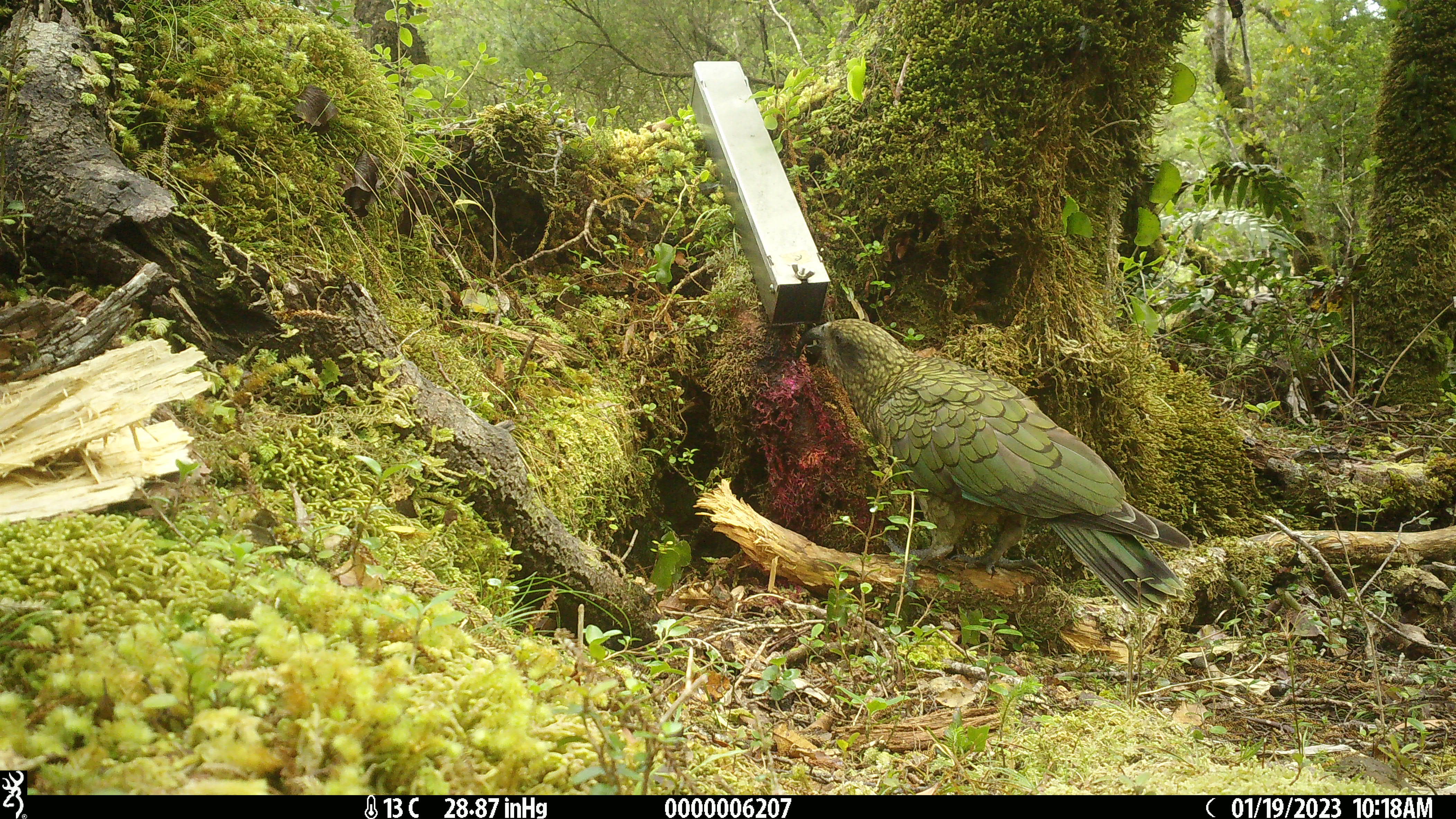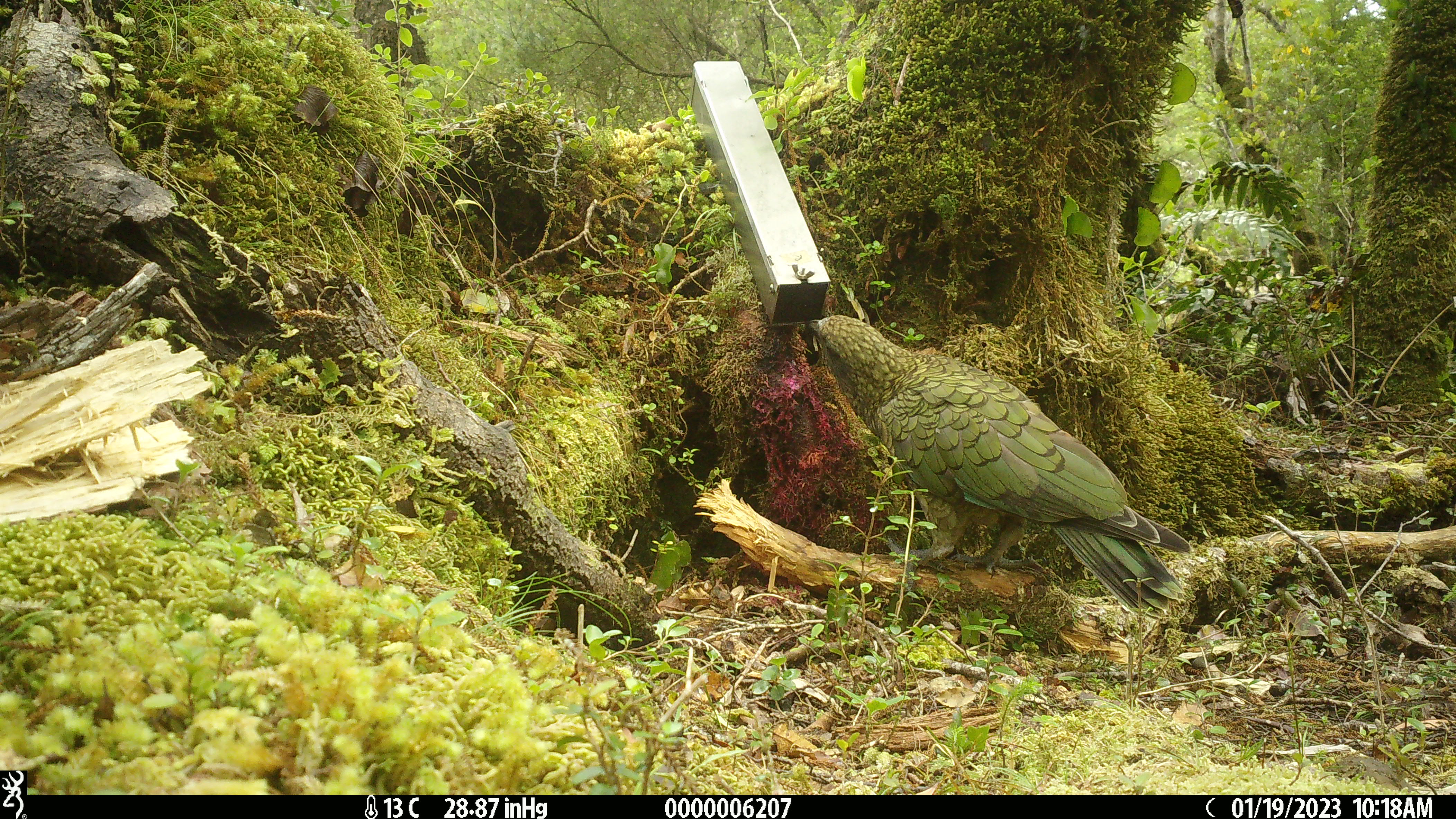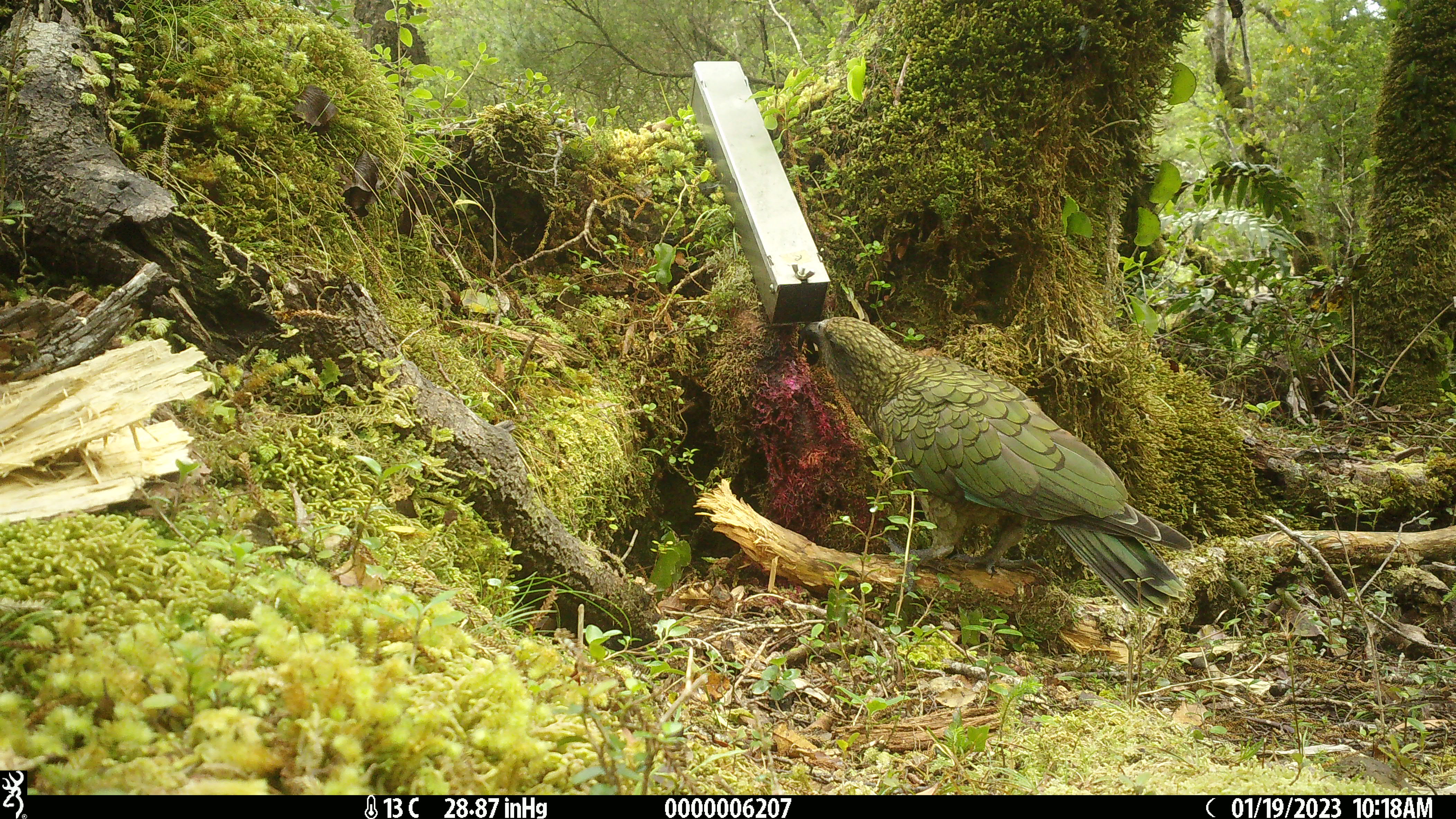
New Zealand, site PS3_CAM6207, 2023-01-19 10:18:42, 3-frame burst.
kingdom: Animalia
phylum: Chordata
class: Aves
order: Psittaciformes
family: Strigopidae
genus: Nestor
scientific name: Nestor notabilis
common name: kea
Kea (Nestor notabilis).